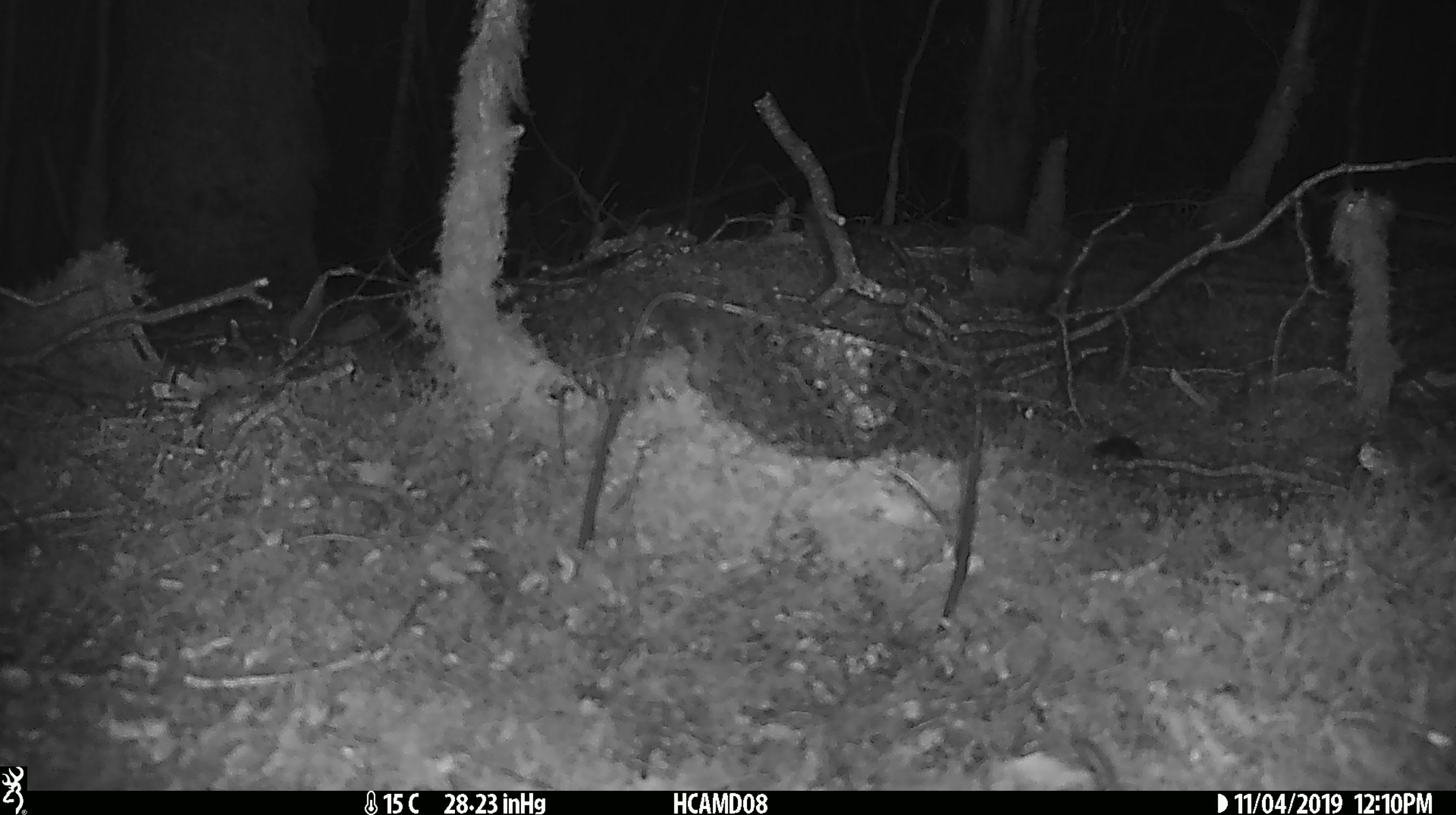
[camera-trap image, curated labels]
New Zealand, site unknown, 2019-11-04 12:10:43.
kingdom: Animalia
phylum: Chordata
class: Mammalia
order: Rodentia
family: Muridae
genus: Mus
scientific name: Mus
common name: mouse